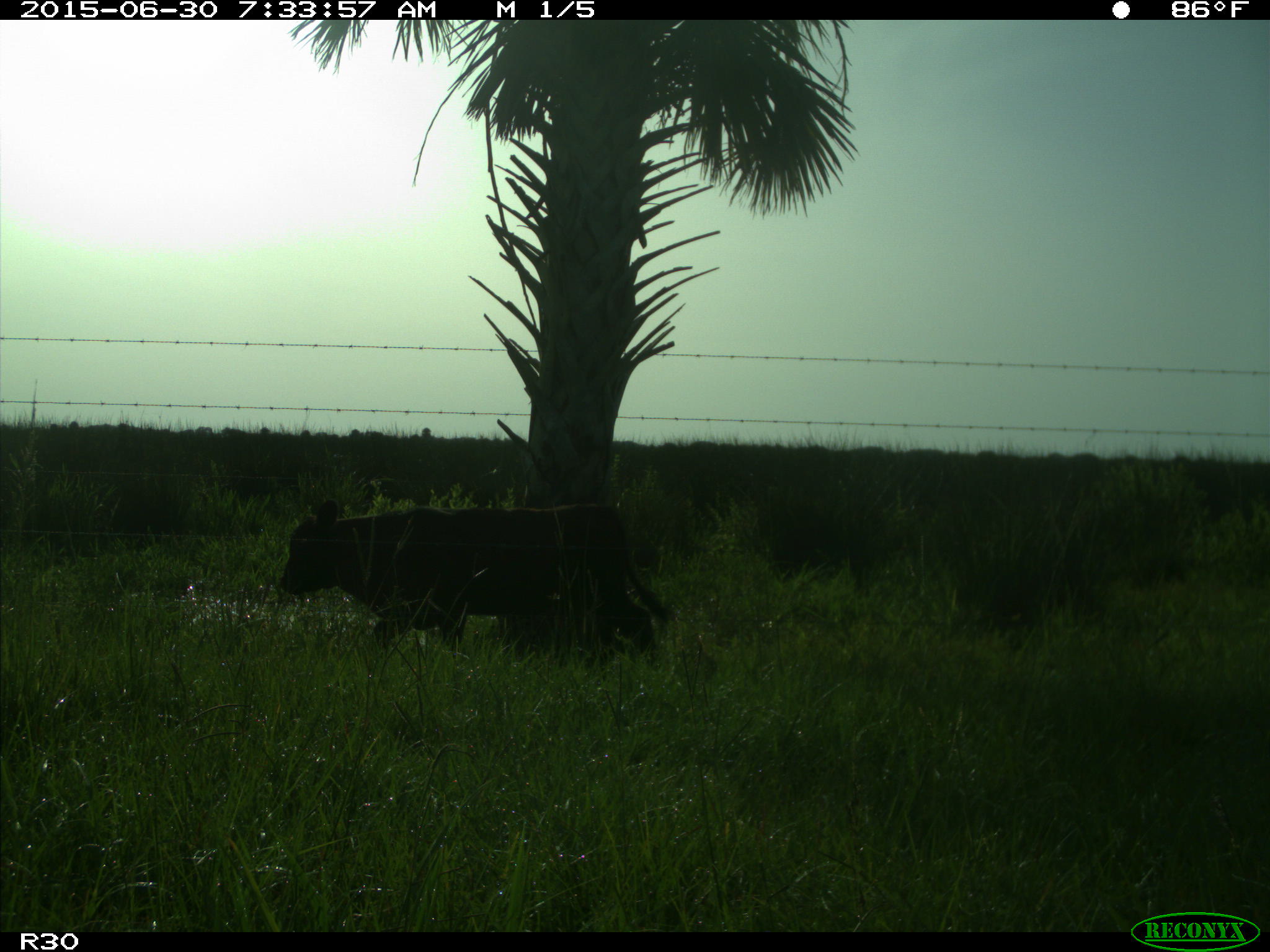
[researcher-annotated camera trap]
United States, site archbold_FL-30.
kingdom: Animalia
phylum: Chordata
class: Mammalia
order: Artiodactyla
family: Bovidae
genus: Bos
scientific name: Bos taurus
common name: domestic cow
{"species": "Bos taurus (domestic cow)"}